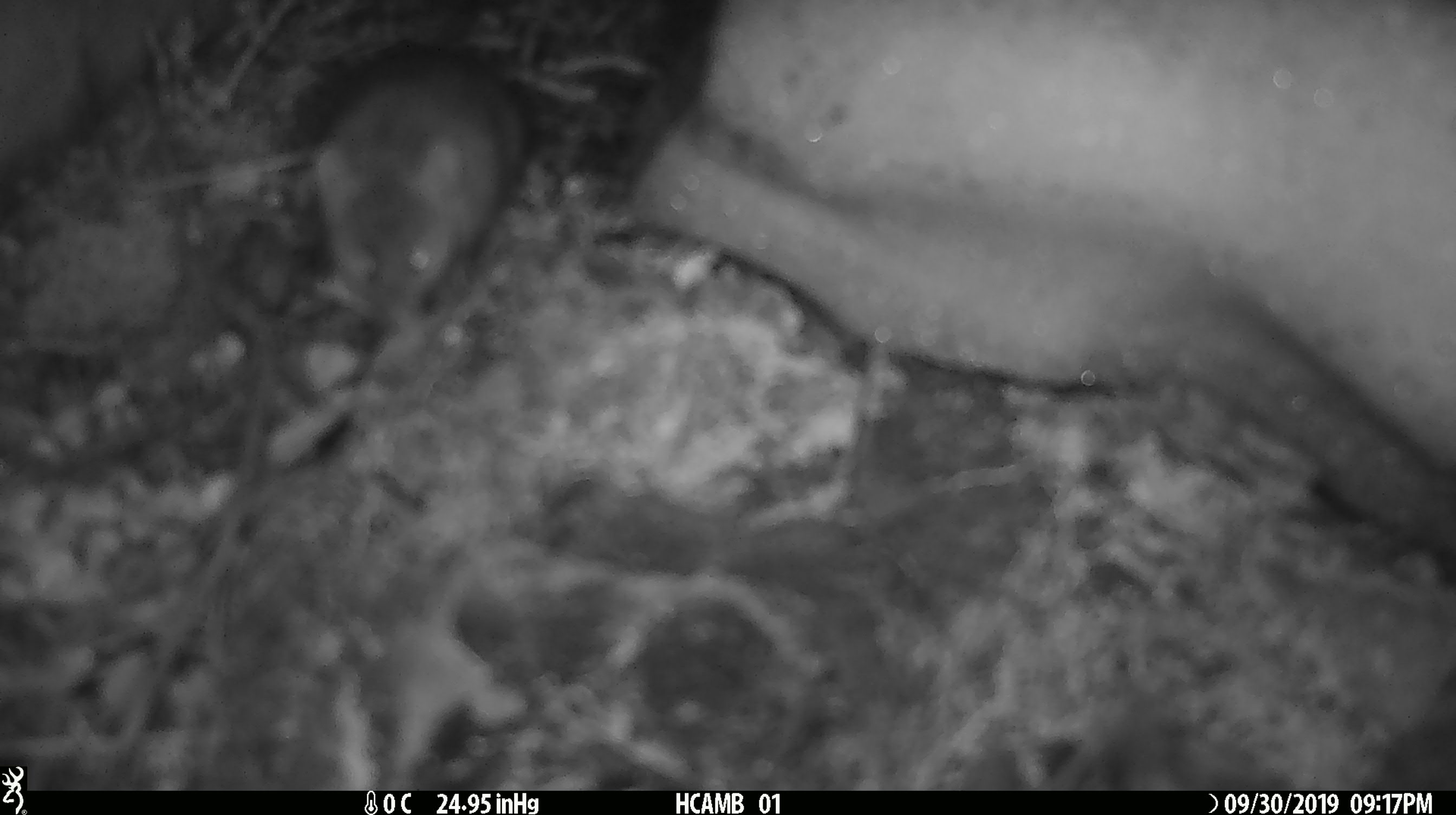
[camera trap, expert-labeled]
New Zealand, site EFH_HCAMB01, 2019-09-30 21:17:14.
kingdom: Animalia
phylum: Chordata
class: Mammalia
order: Rodentia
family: Muridae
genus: Mus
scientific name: Mus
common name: mouse